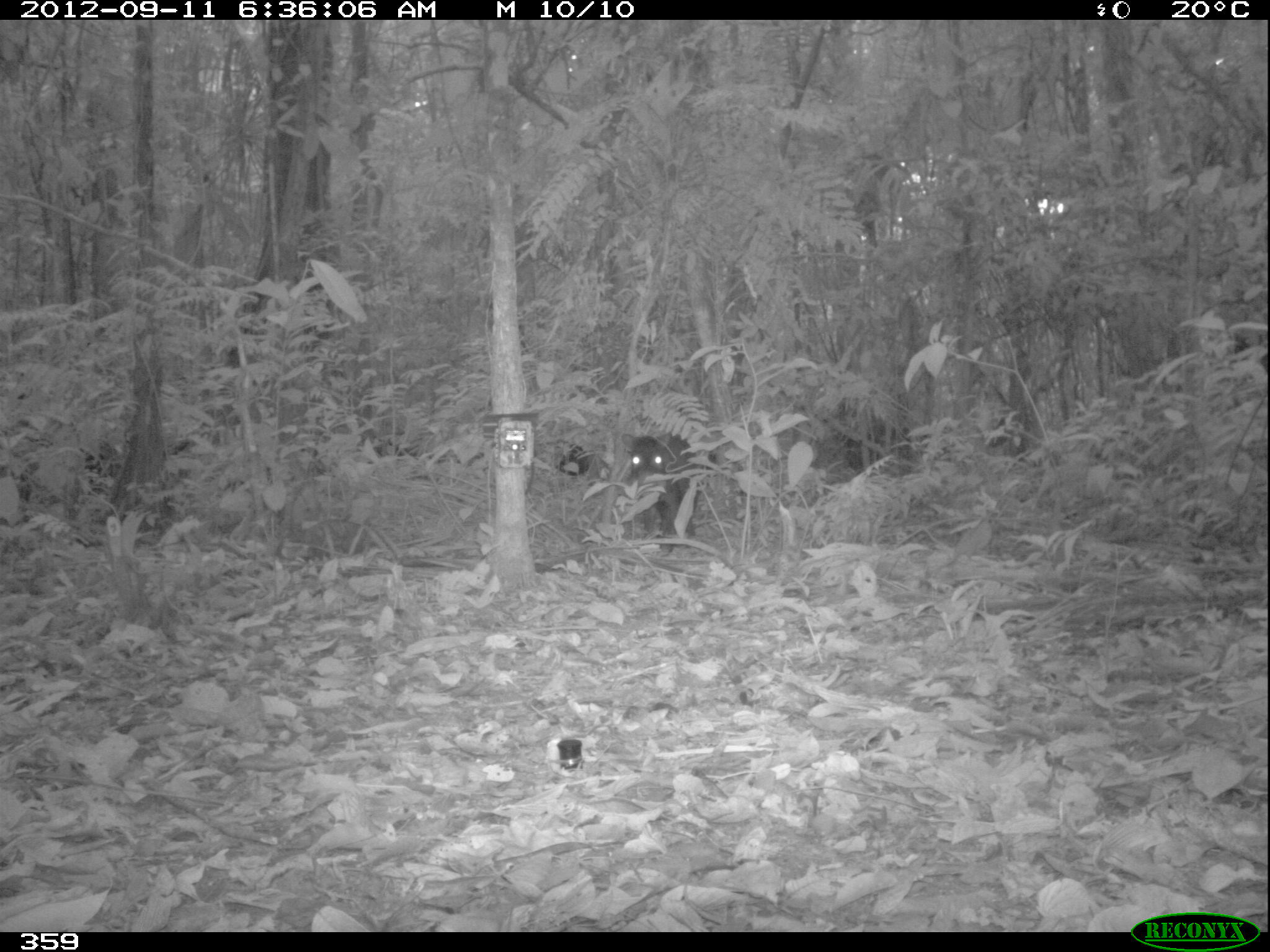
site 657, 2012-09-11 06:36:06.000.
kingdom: Animalia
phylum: Chordata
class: Mammalia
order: Artiodactyla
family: Tayassuidae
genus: Tayassu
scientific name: Tayassu pecari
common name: white-lipped peccary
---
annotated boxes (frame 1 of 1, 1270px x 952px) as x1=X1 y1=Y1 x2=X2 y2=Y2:
tayassu pecari: x1=620 y1=432 x2=704 y2=551